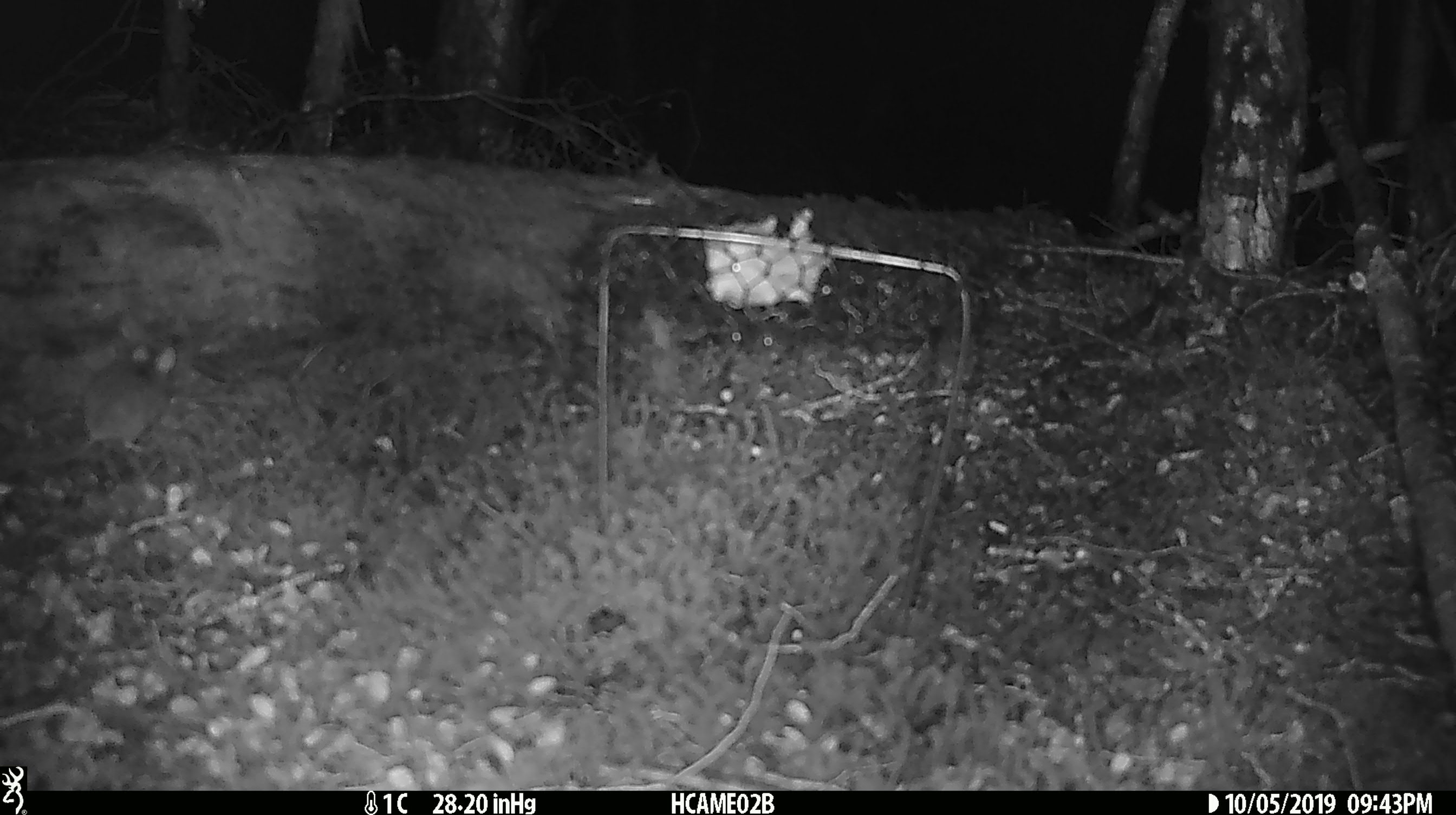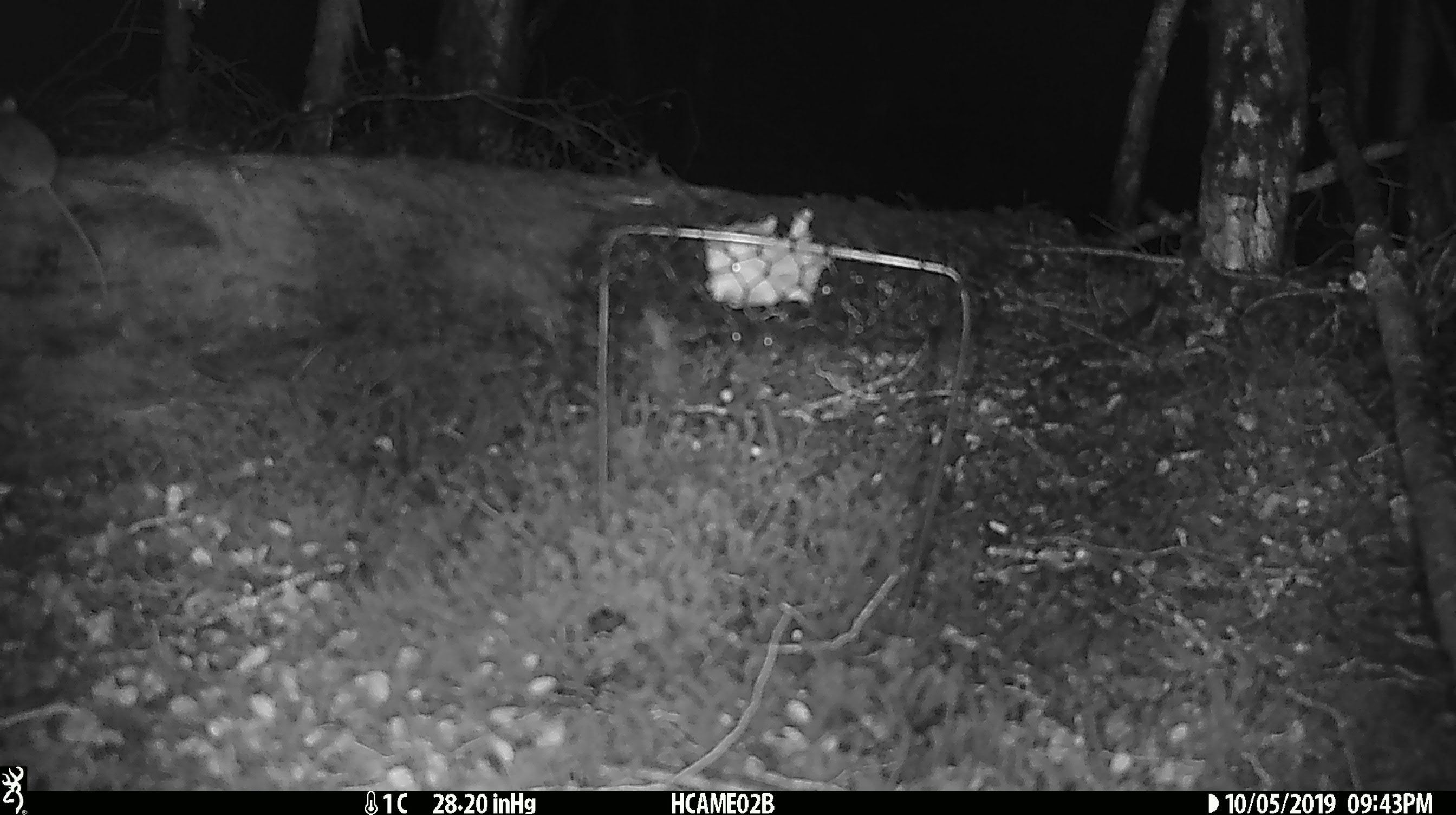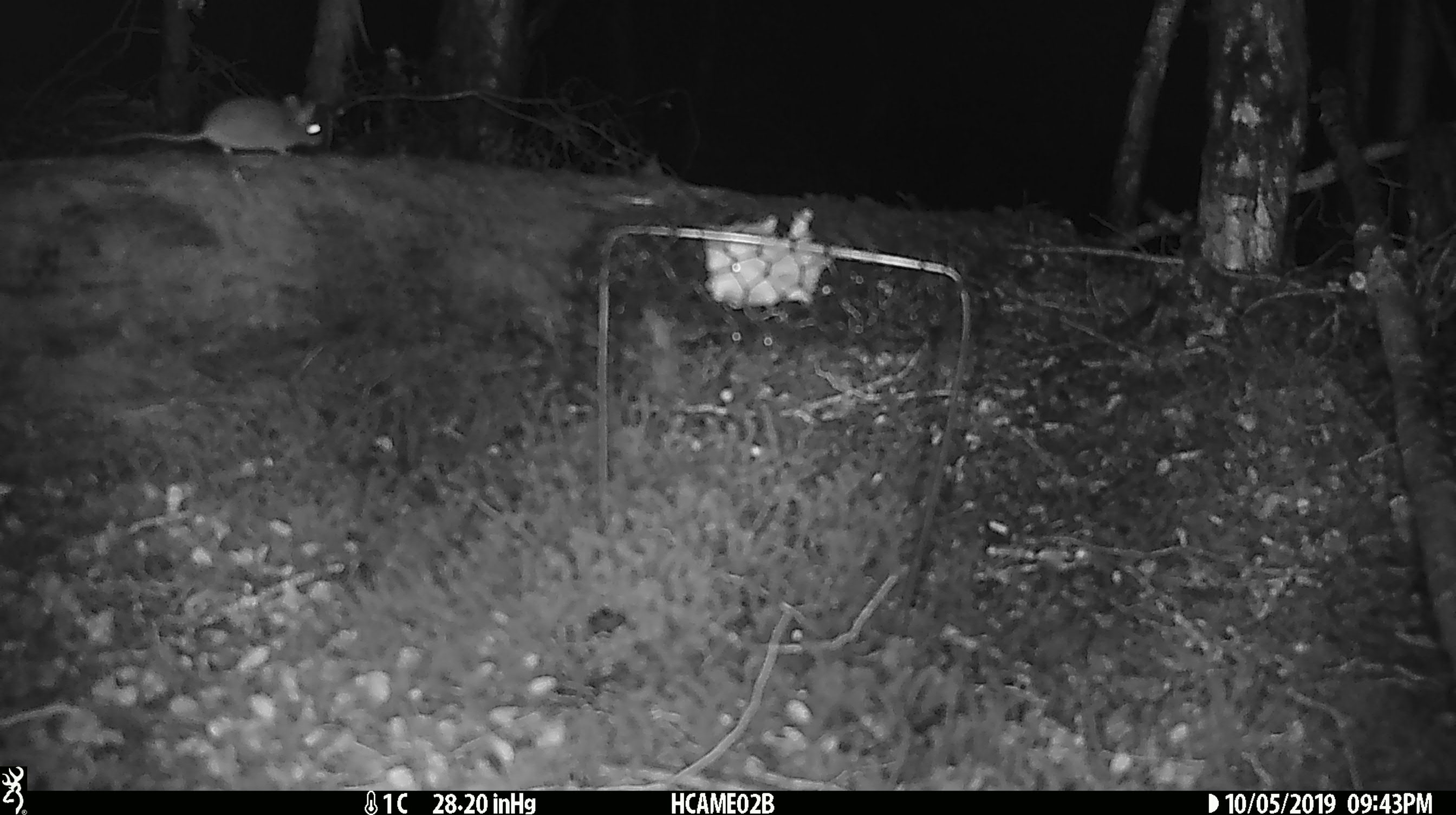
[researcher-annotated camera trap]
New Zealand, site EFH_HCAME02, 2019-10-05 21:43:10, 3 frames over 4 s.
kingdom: Animalia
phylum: Chordata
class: Mammalia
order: Rodentia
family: Muridae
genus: Mus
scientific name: Mus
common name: mouse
Mouse (Mus).